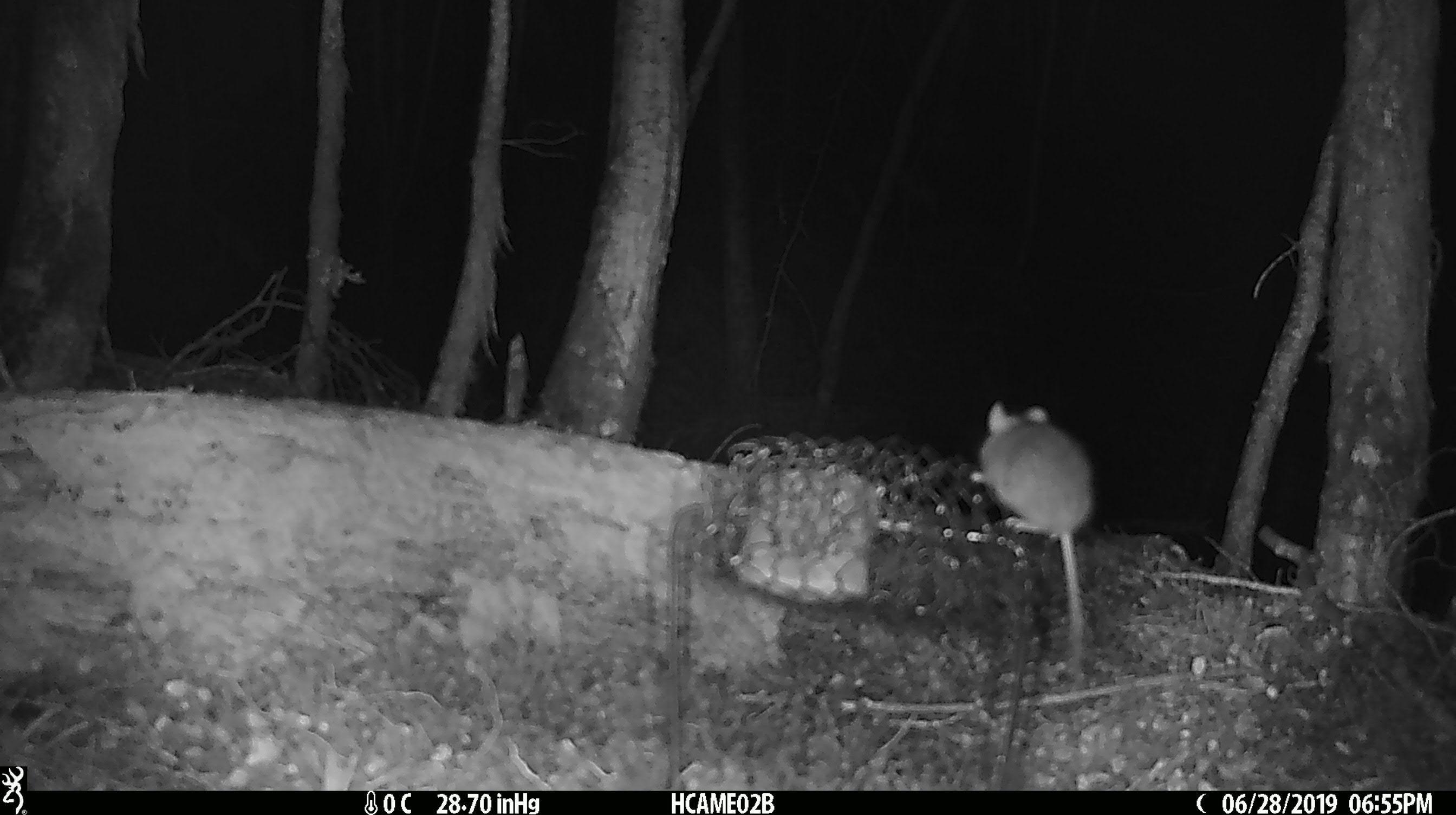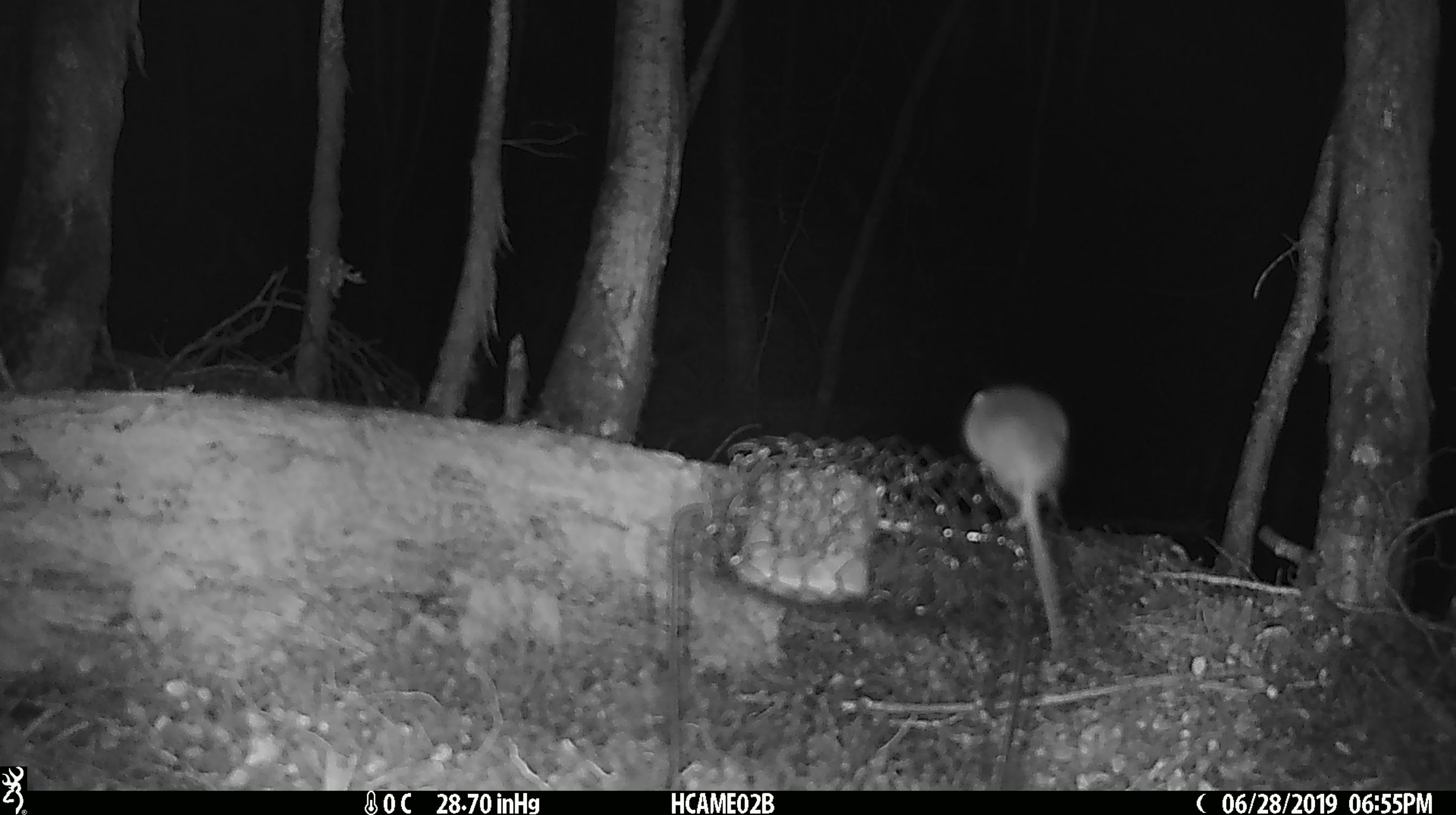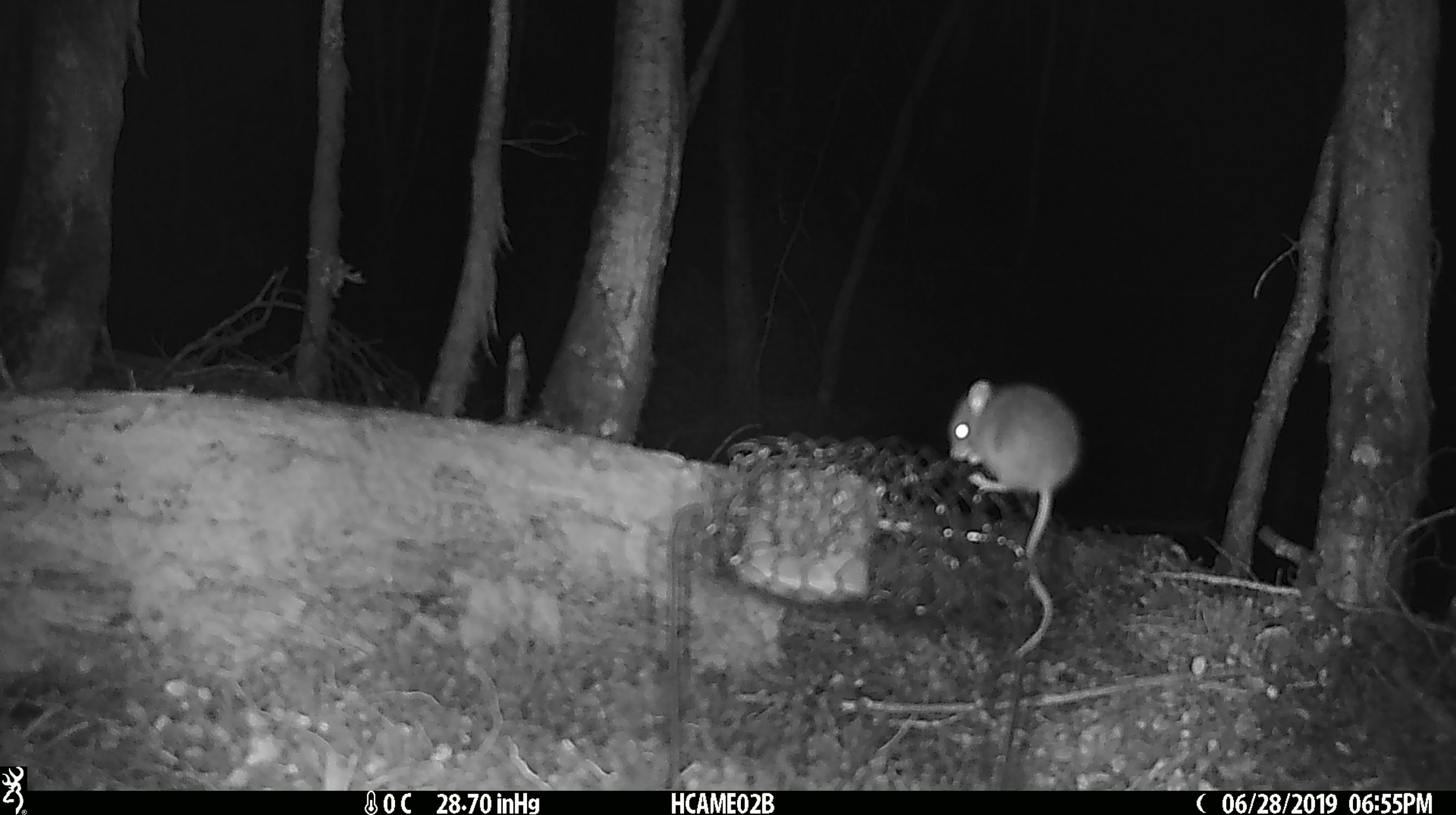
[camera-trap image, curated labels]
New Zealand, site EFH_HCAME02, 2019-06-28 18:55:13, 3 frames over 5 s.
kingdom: Animalia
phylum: Chordata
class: Mammalia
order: Rodentia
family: Muridae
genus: Mus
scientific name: Mus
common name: mouse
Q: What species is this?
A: Mouse (Mus).